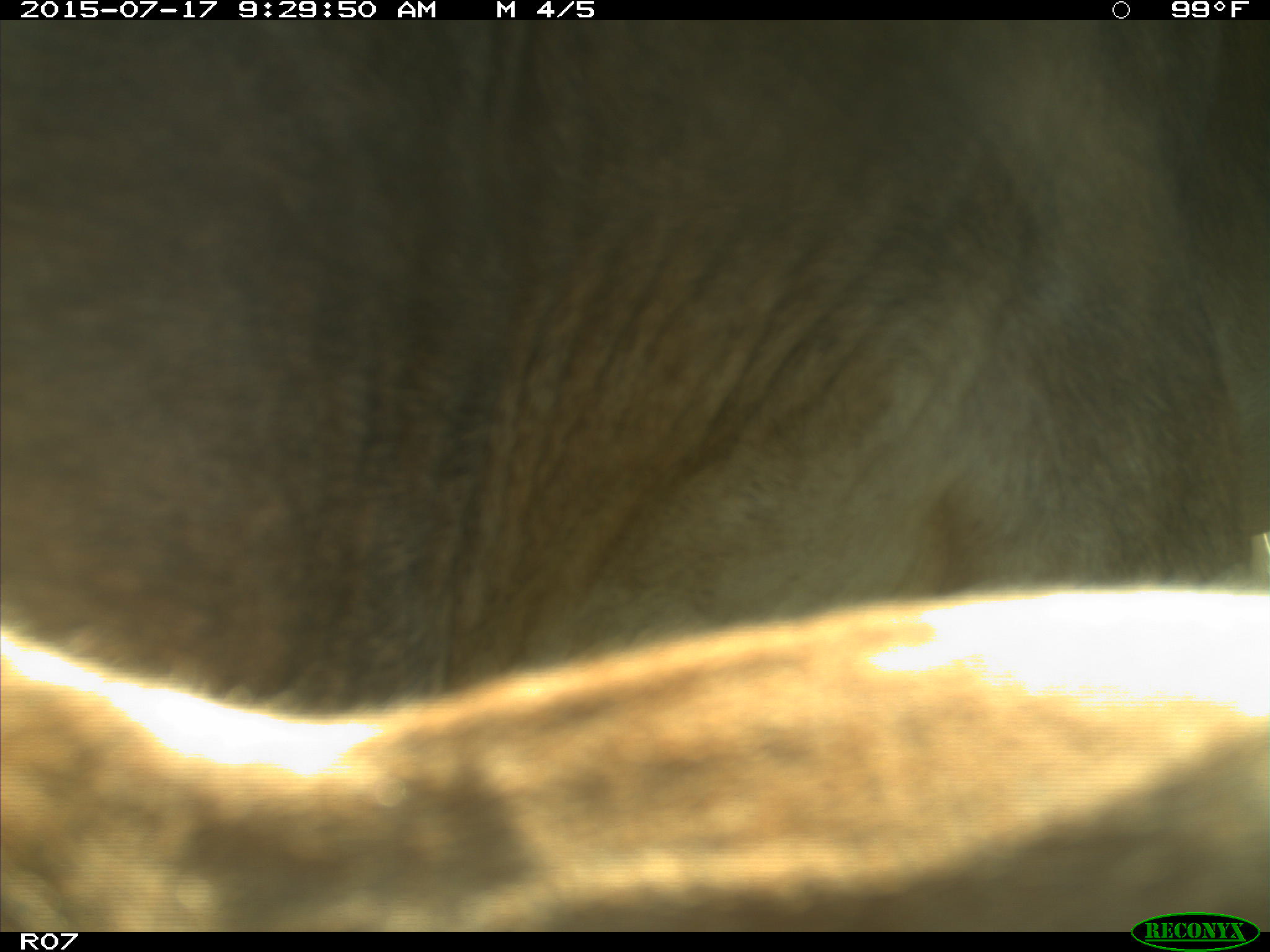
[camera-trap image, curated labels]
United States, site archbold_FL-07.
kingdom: Animalia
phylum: Chordata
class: Mammalia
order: Artiodactyla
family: Bovidae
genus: Bos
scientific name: Bos taurus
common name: domestic cow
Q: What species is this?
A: Bos taurus (domestic cow).